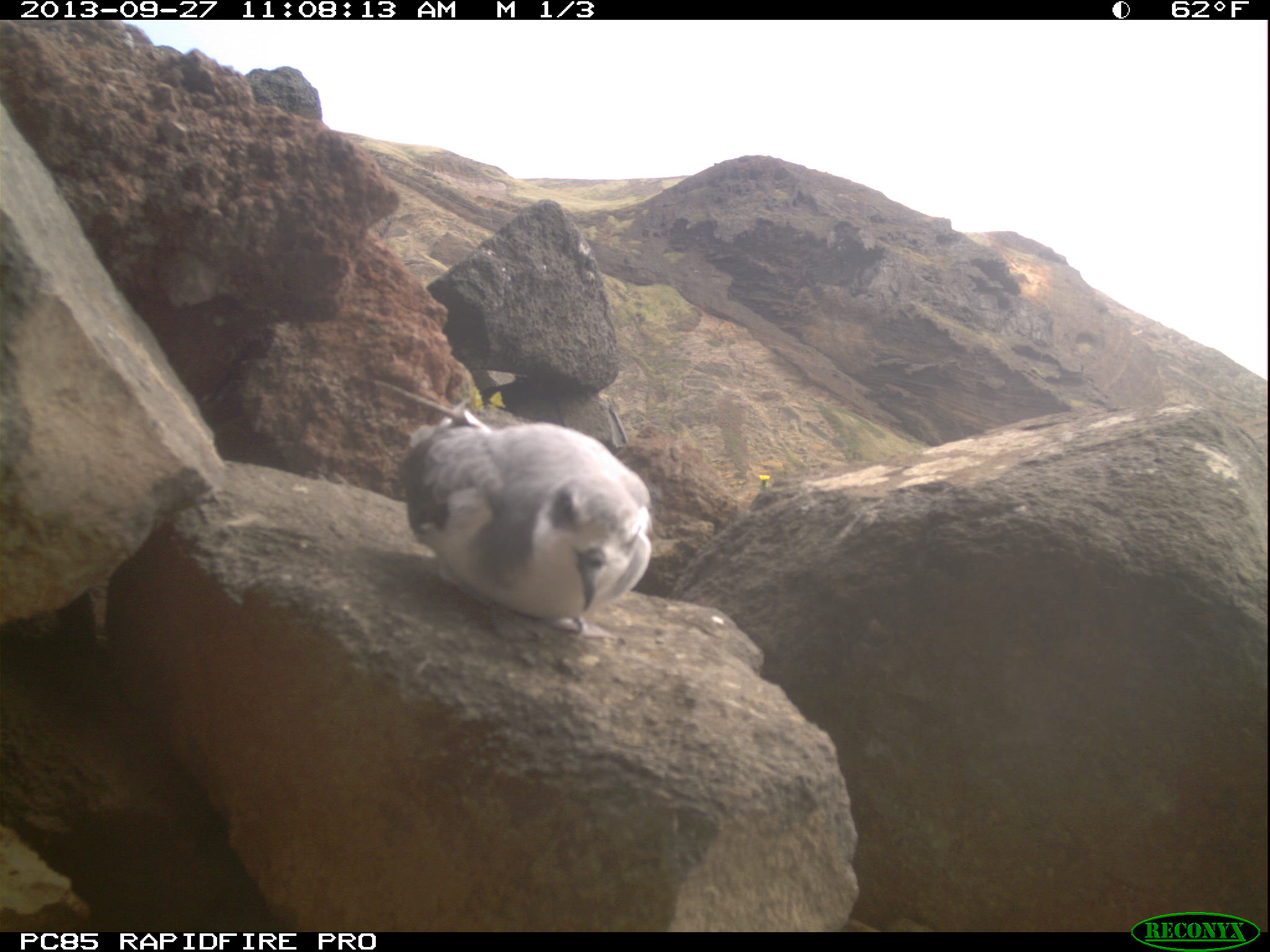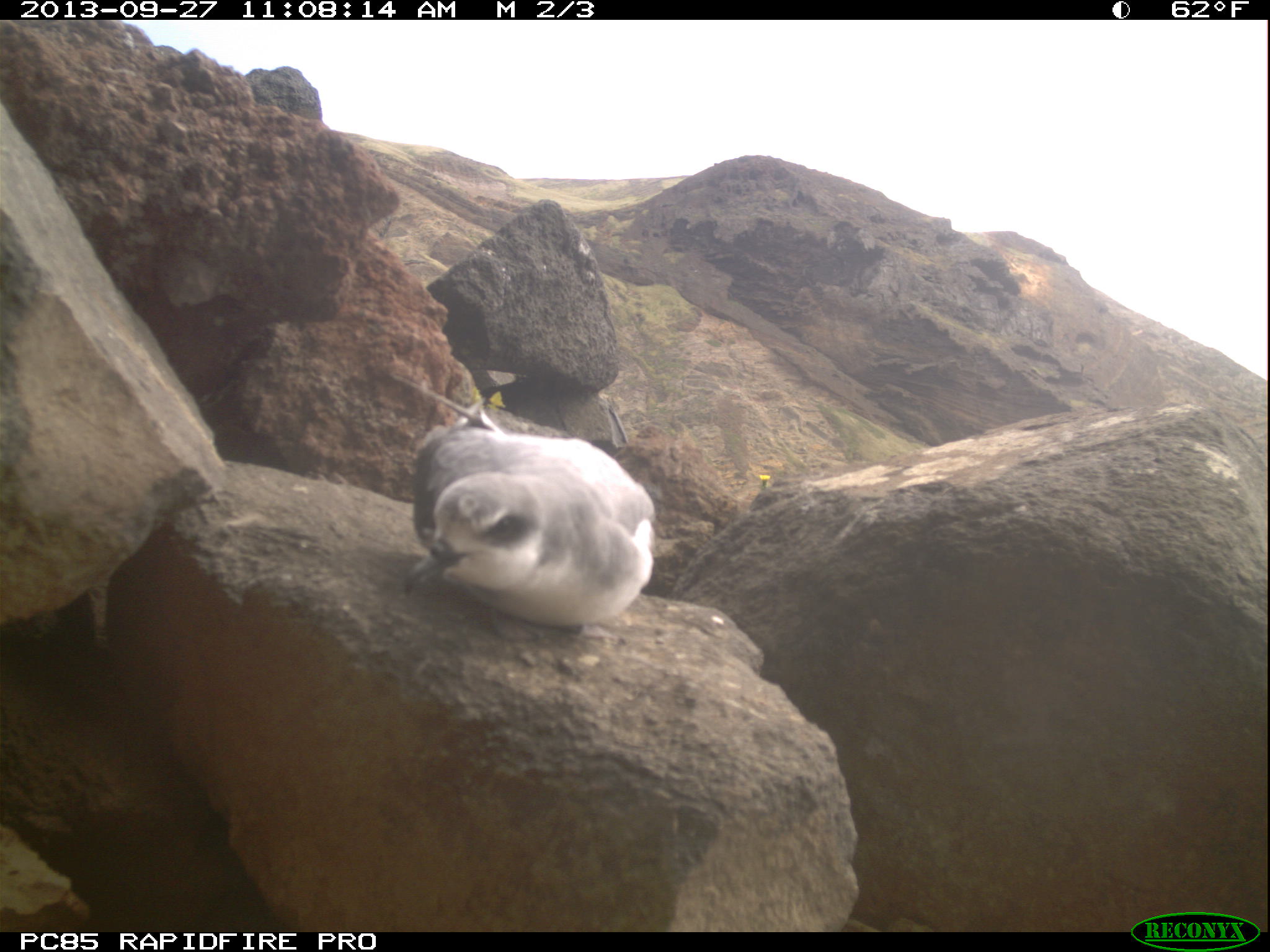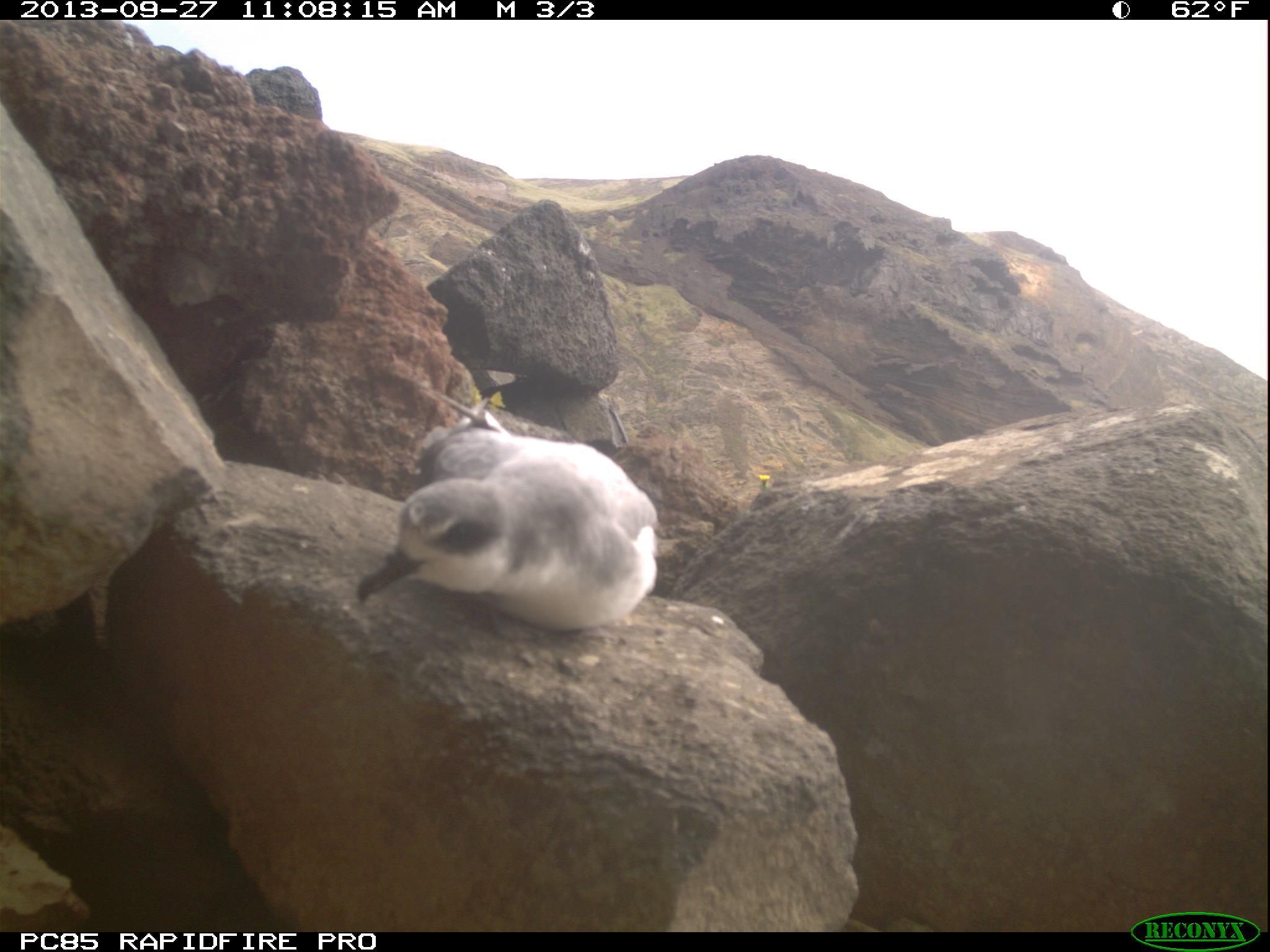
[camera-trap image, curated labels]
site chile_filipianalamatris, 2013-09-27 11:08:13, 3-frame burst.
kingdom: Animalia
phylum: Chordata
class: Aves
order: Procellariiformes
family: Procellariidae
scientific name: Procellariidae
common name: petrel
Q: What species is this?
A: Petrel (Procellariidae).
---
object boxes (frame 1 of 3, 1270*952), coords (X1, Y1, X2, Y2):
petrel: (391, 407, 655, 640)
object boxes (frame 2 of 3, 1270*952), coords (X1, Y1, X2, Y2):
petrel: (395, 395, 657, 633)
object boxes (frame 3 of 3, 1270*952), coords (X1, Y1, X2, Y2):
petrel: (345, 410, 661, 633)